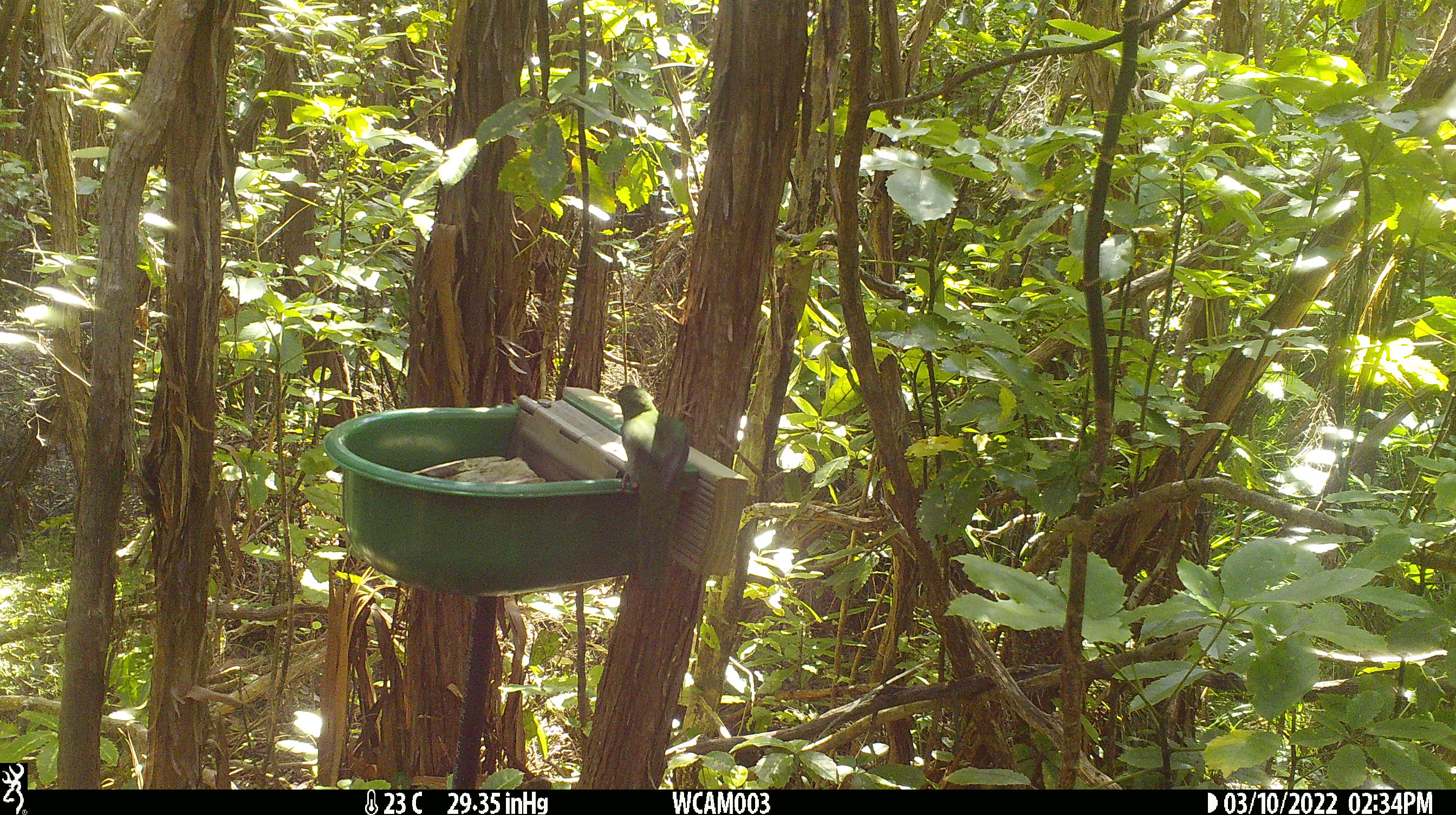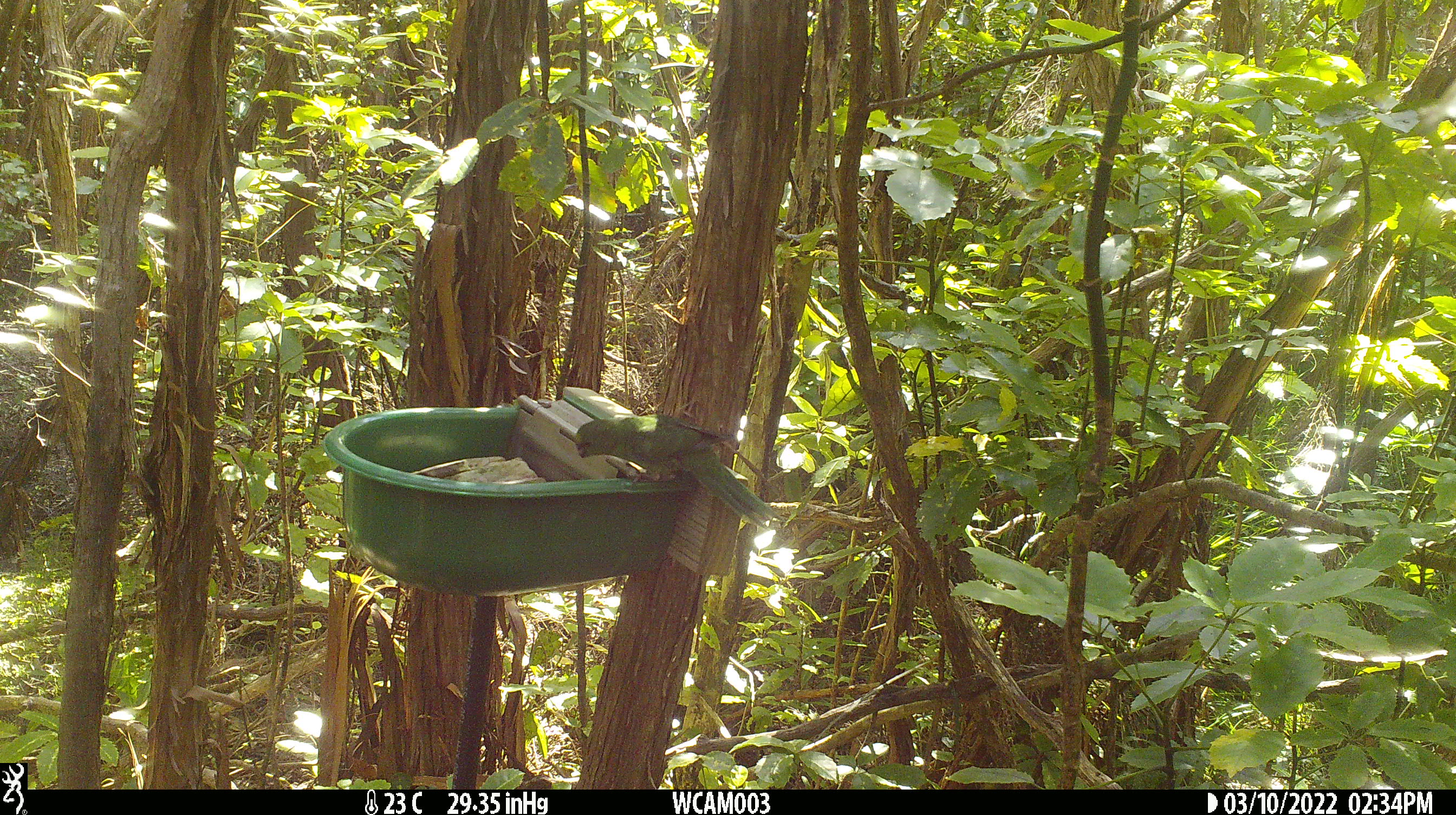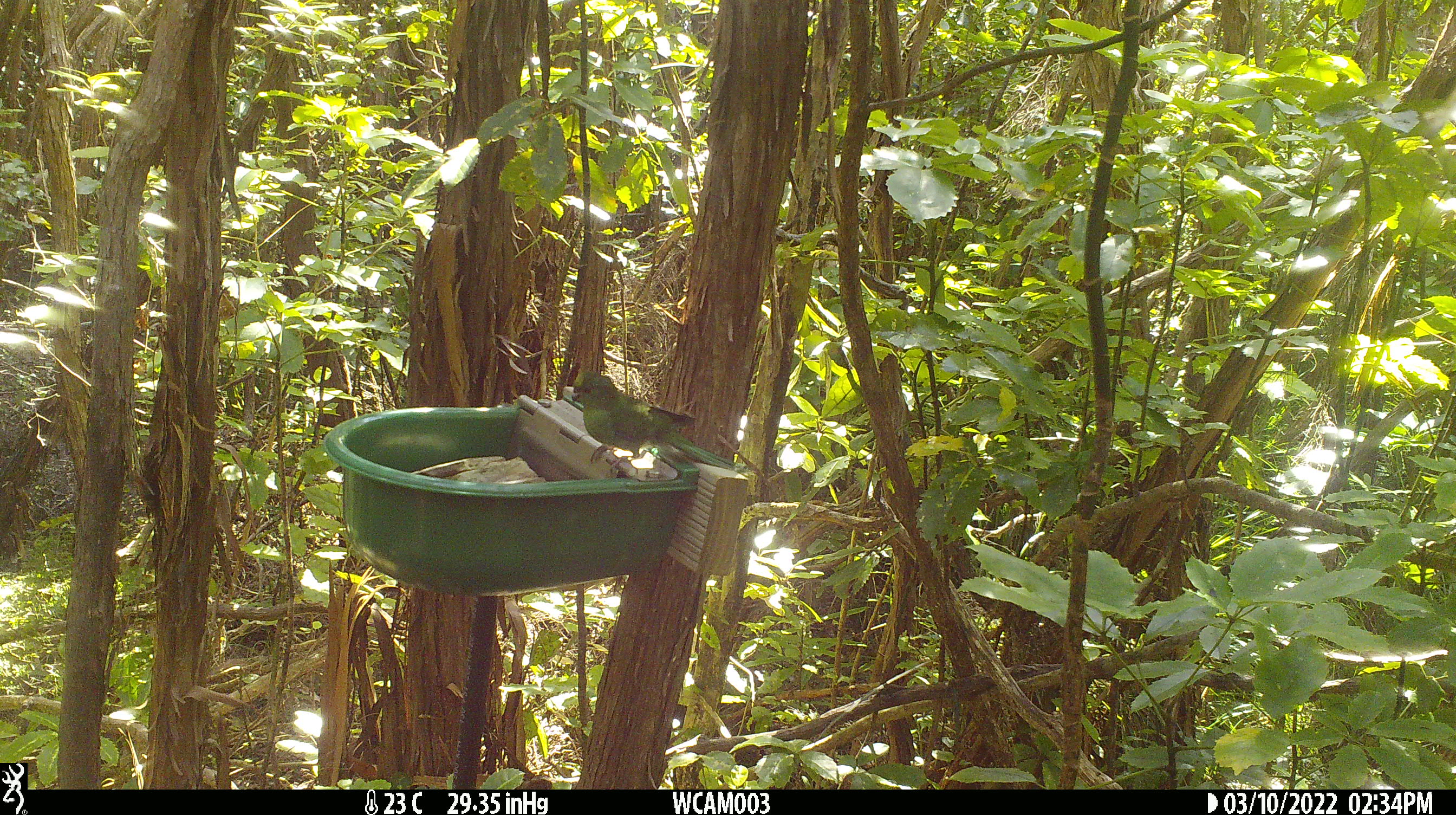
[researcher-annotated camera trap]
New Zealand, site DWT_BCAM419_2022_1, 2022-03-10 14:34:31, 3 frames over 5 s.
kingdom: Animalia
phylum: Chordata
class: Aves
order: Psittaciformes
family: Psittaculidae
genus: Cyanoramphus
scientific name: Cyanoramphus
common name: parakeet